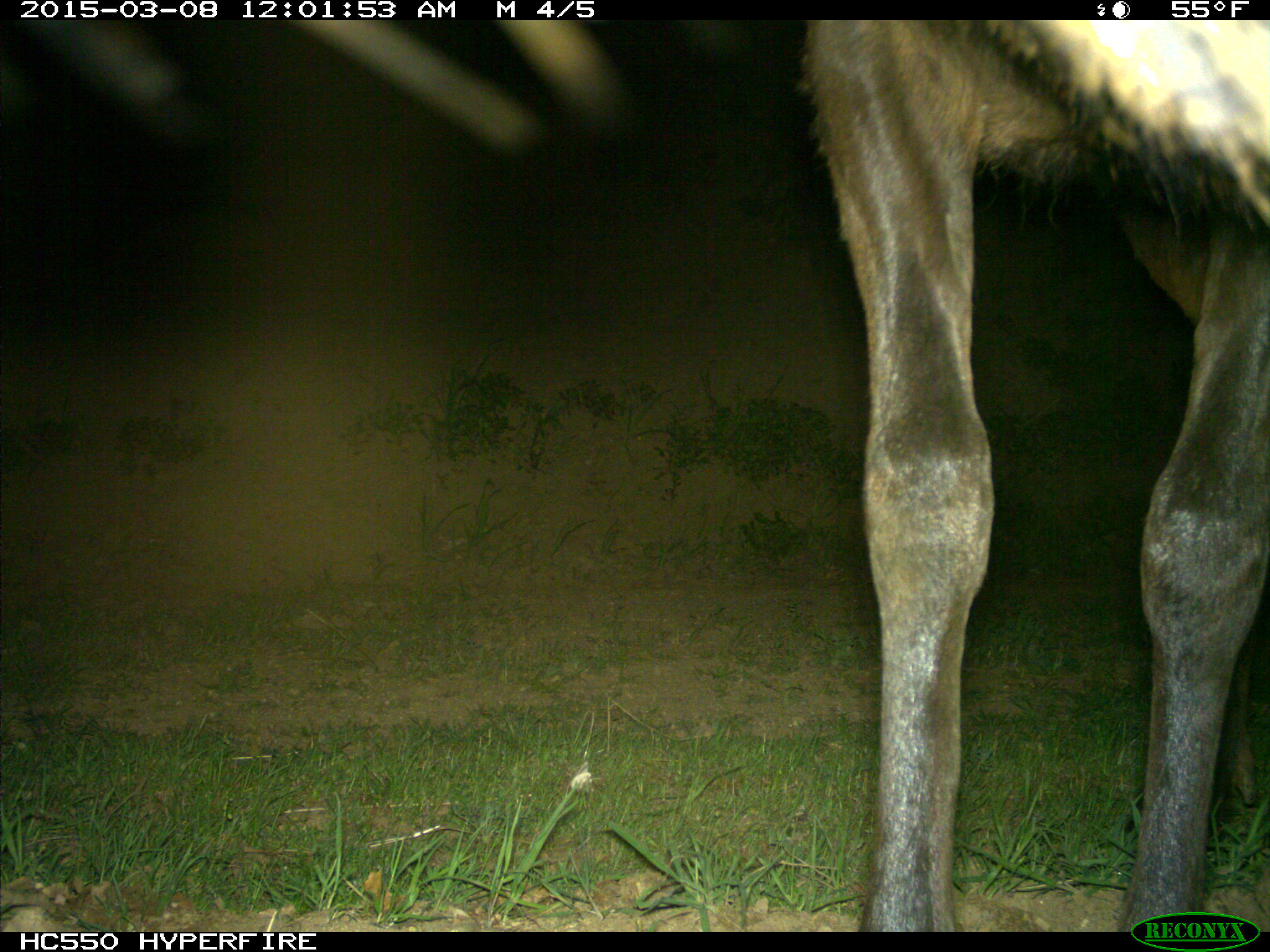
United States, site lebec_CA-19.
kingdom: Animalia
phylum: Chordata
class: Mammalia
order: Artiodactyla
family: Cervidae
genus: Cervus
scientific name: Cervus canadensis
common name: elk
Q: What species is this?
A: Cervus canadensis (elk).